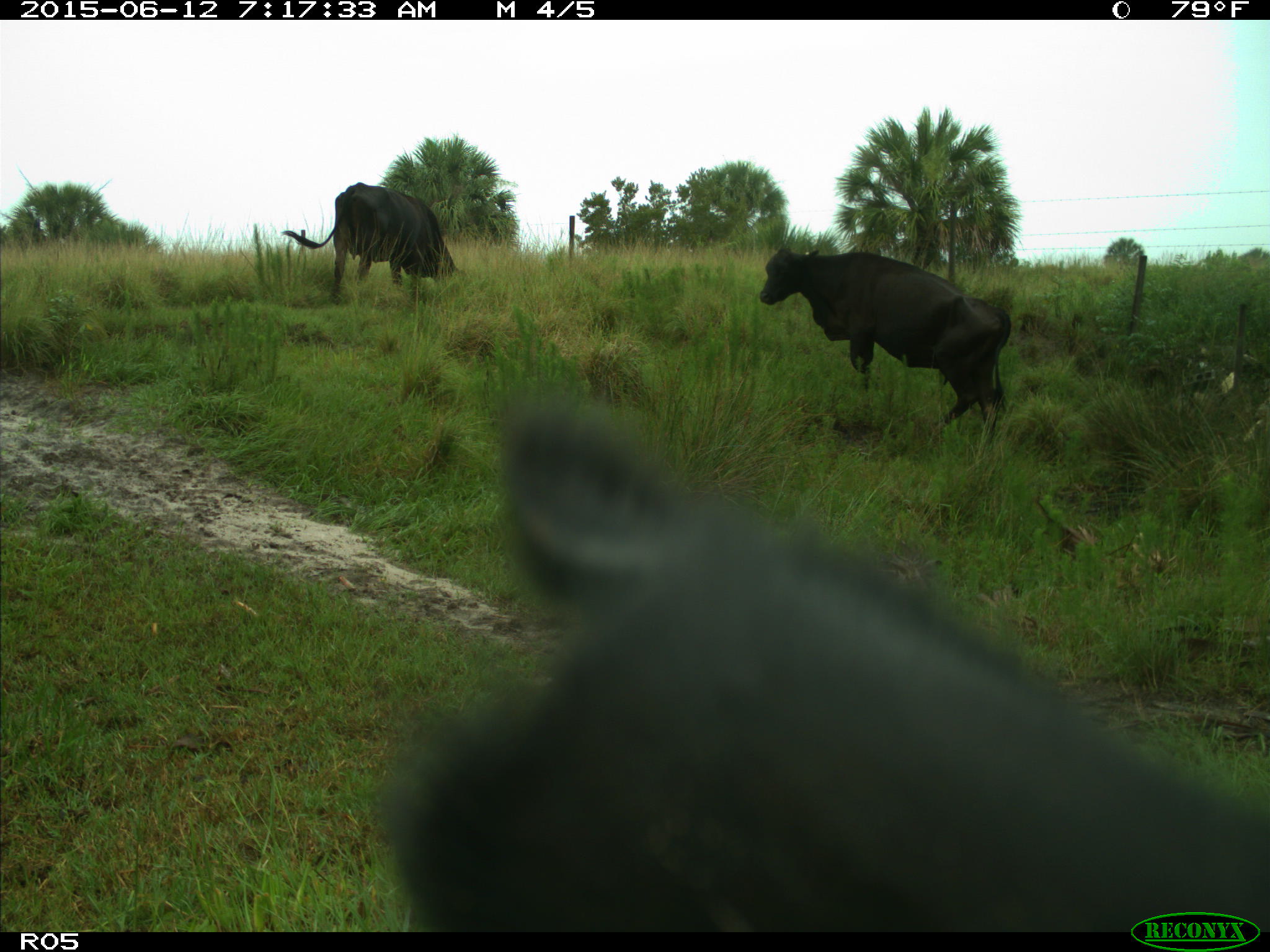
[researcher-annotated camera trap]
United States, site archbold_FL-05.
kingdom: Animalia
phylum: Chordata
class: Mammalia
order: Artiodactyla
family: Bovidae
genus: Bos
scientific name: Bos taurus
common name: domestic cow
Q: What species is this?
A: Bos taurus (domestic cow).